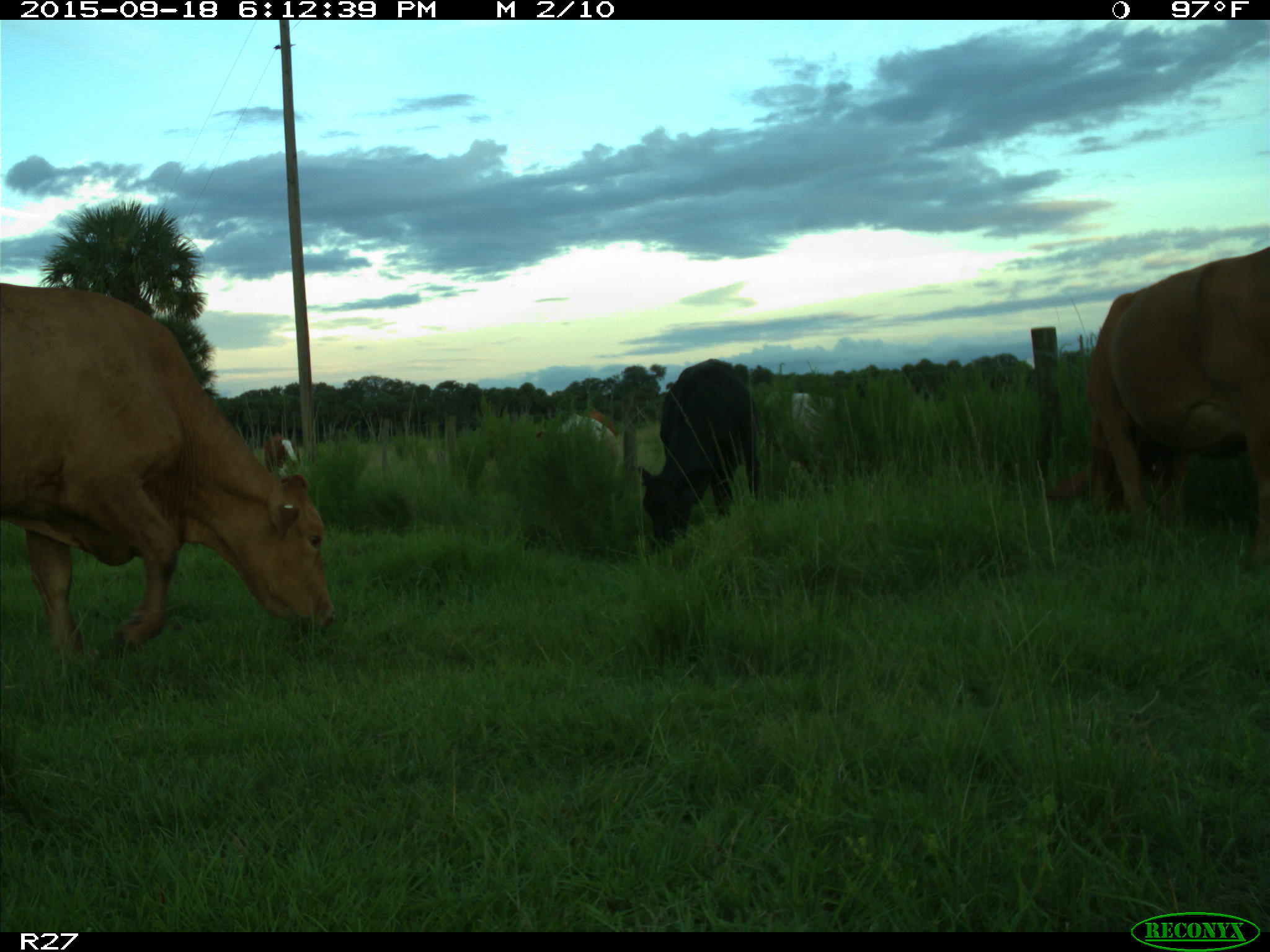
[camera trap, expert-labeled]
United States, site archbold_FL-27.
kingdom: Animalia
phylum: Chordata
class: Mammalia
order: Artiodactyla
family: Bovidae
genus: Bos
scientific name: Bos taurus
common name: domestic cow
Bos taurus (domestic cow).